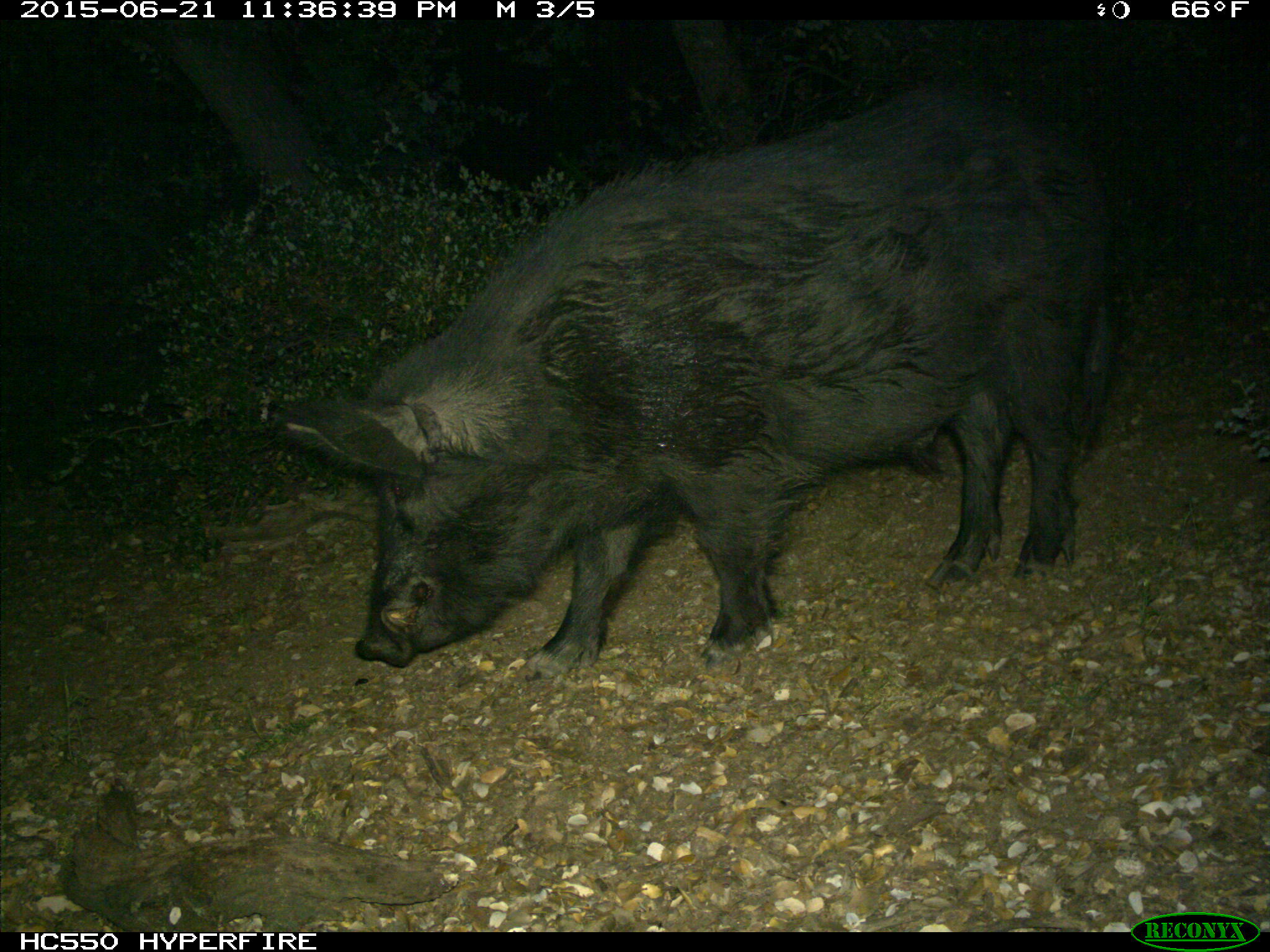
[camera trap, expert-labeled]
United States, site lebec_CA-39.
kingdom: Animalia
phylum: Chordata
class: Mammalia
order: Artiodactyla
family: Suidae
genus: Sus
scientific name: Sus scrofa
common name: wild boar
Sus scrofa (wild boar).